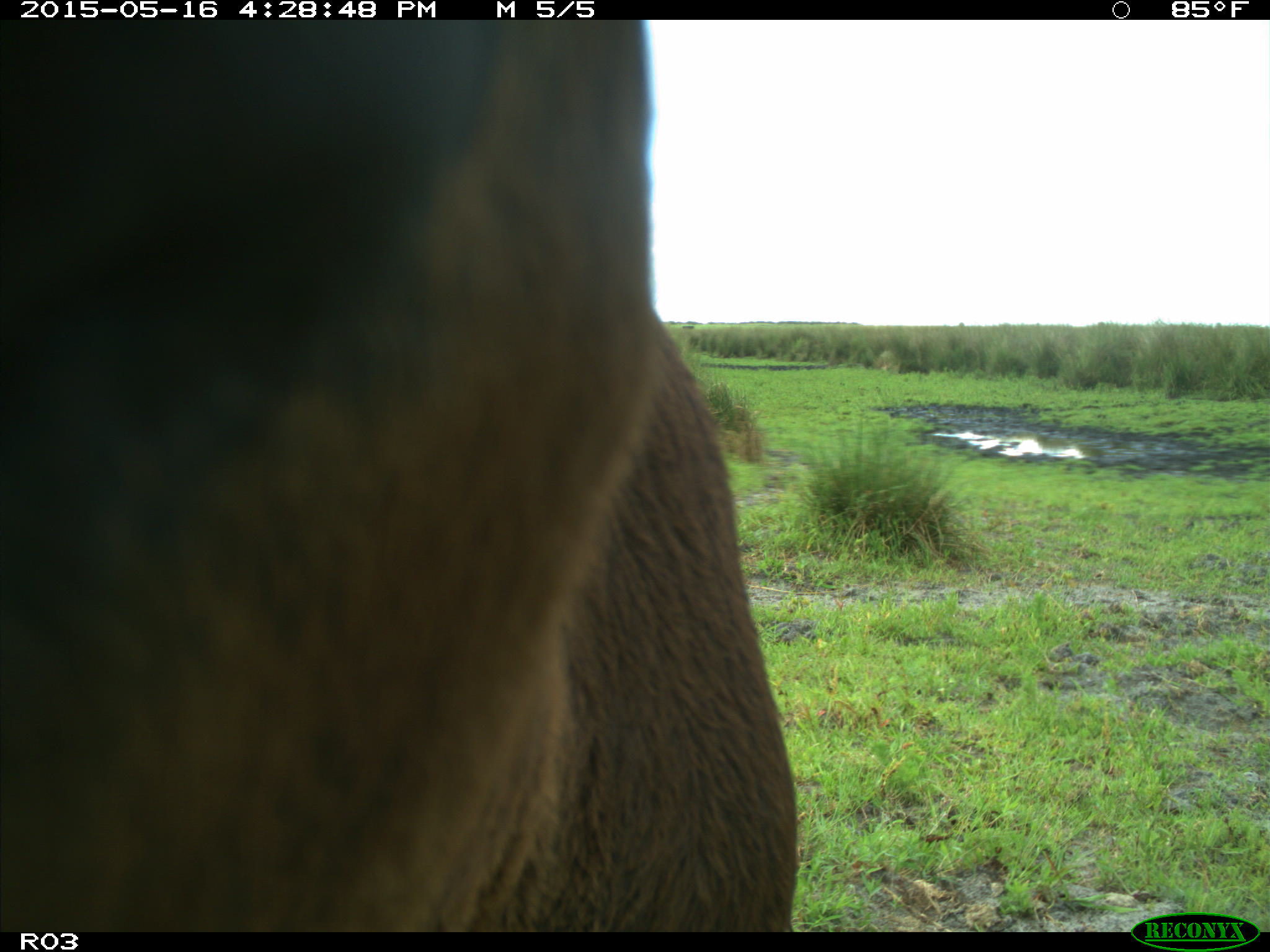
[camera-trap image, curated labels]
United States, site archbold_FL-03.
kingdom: Animalia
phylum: Chordata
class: Mammalia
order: Artiodactyla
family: Bovidae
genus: Bos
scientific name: Bos taurus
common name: domestic cow